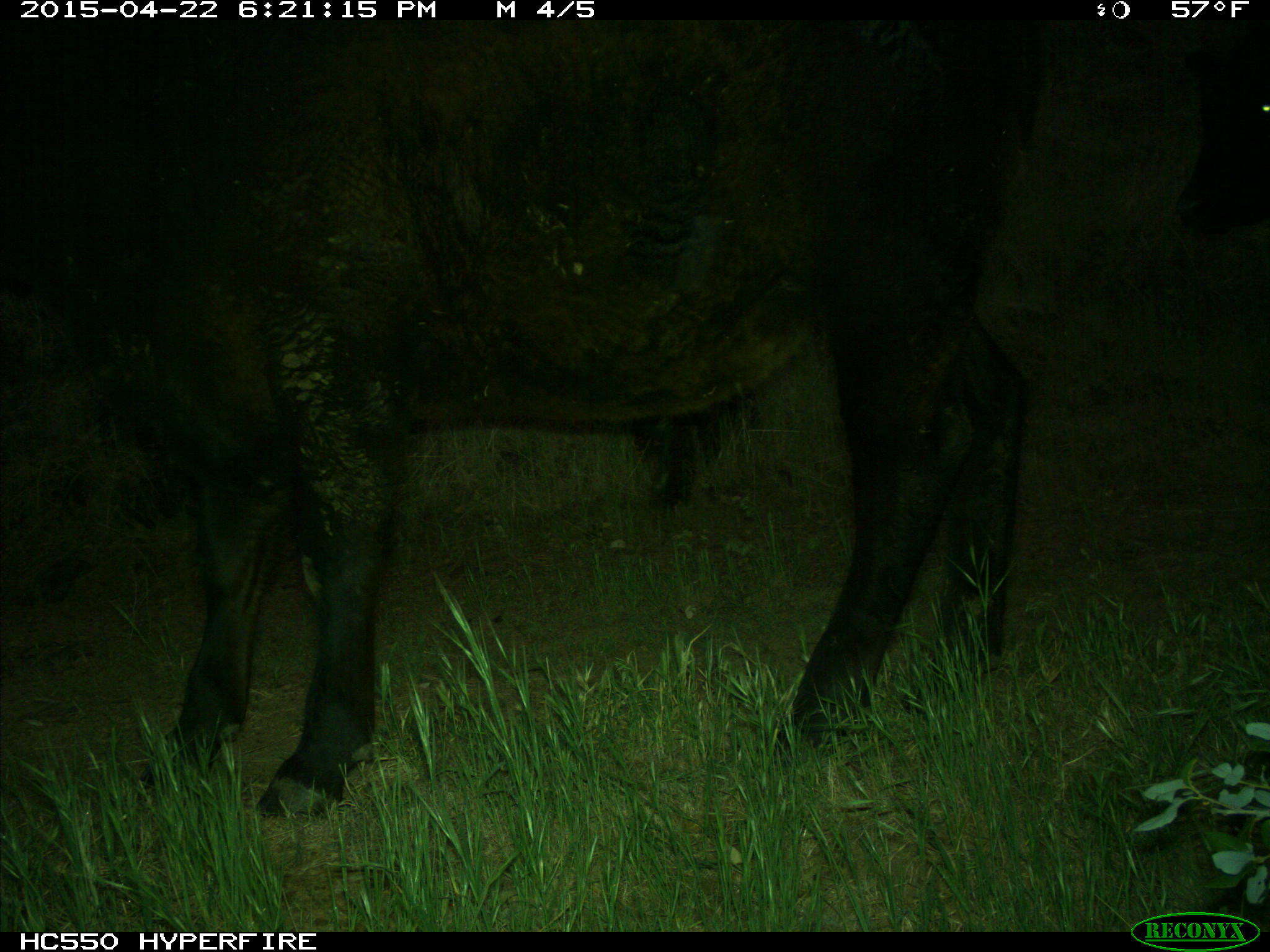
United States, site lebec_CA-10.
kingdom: Animalia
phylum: Chordata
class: Mammalia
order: Artiodactyla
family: Bovidae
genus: Bos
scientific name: Bos taurus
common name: domestic cow